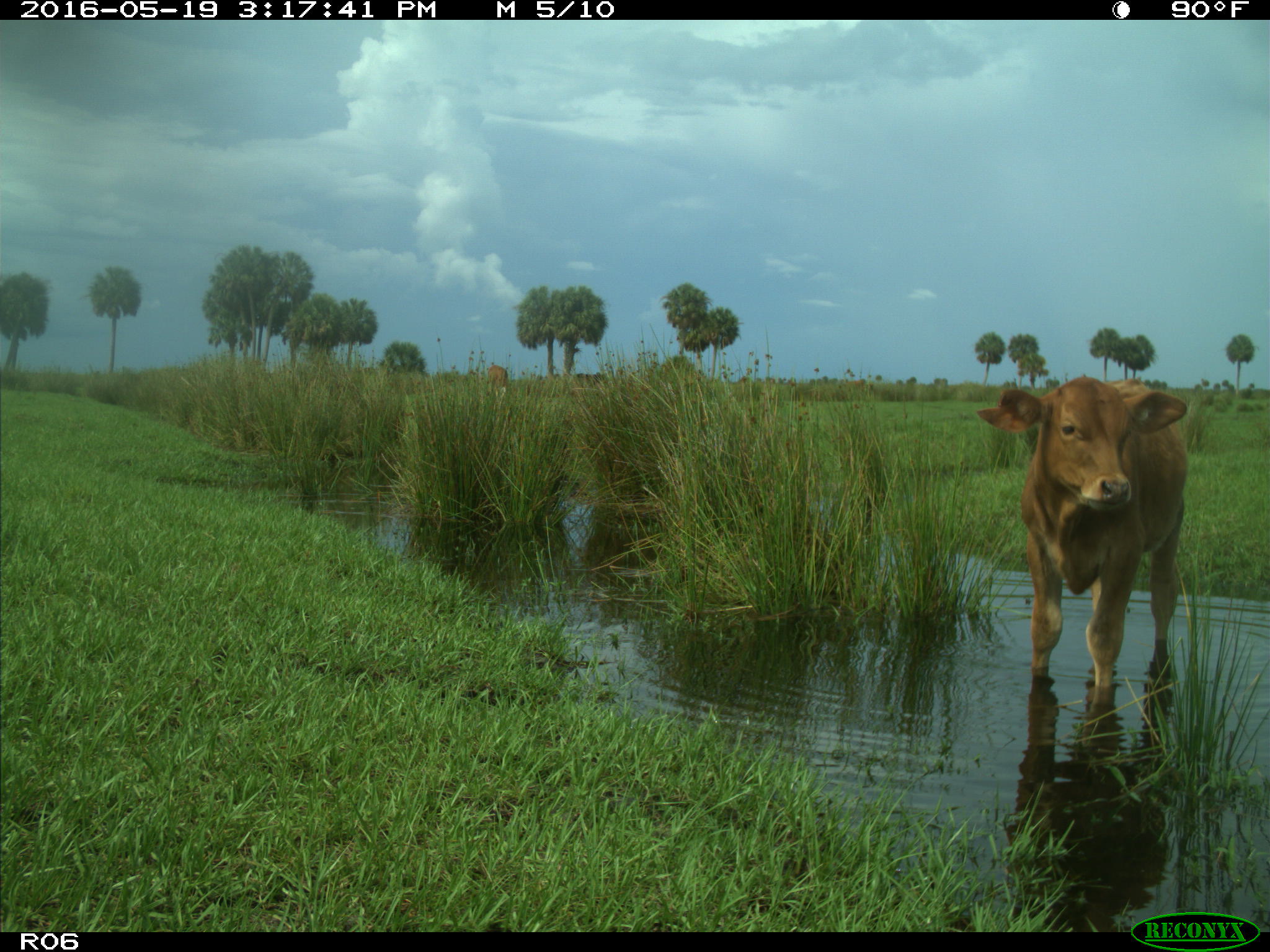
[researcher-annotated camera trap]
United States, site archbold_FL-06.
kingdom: Animalia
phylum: Chordata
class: Mammalia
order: Artiodactyla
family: Bovidae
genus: Bos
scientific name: Bos taurus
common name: domestic cow